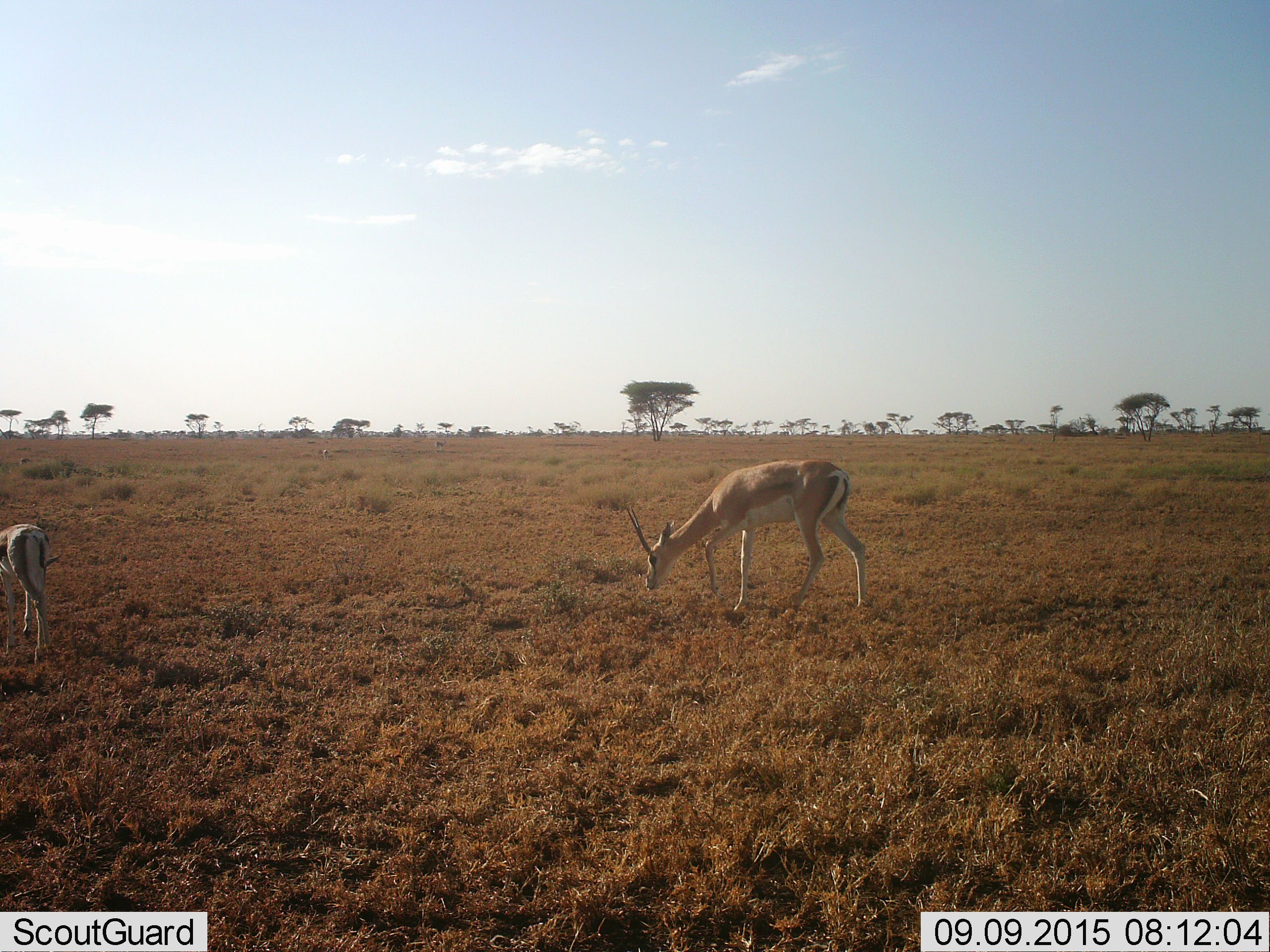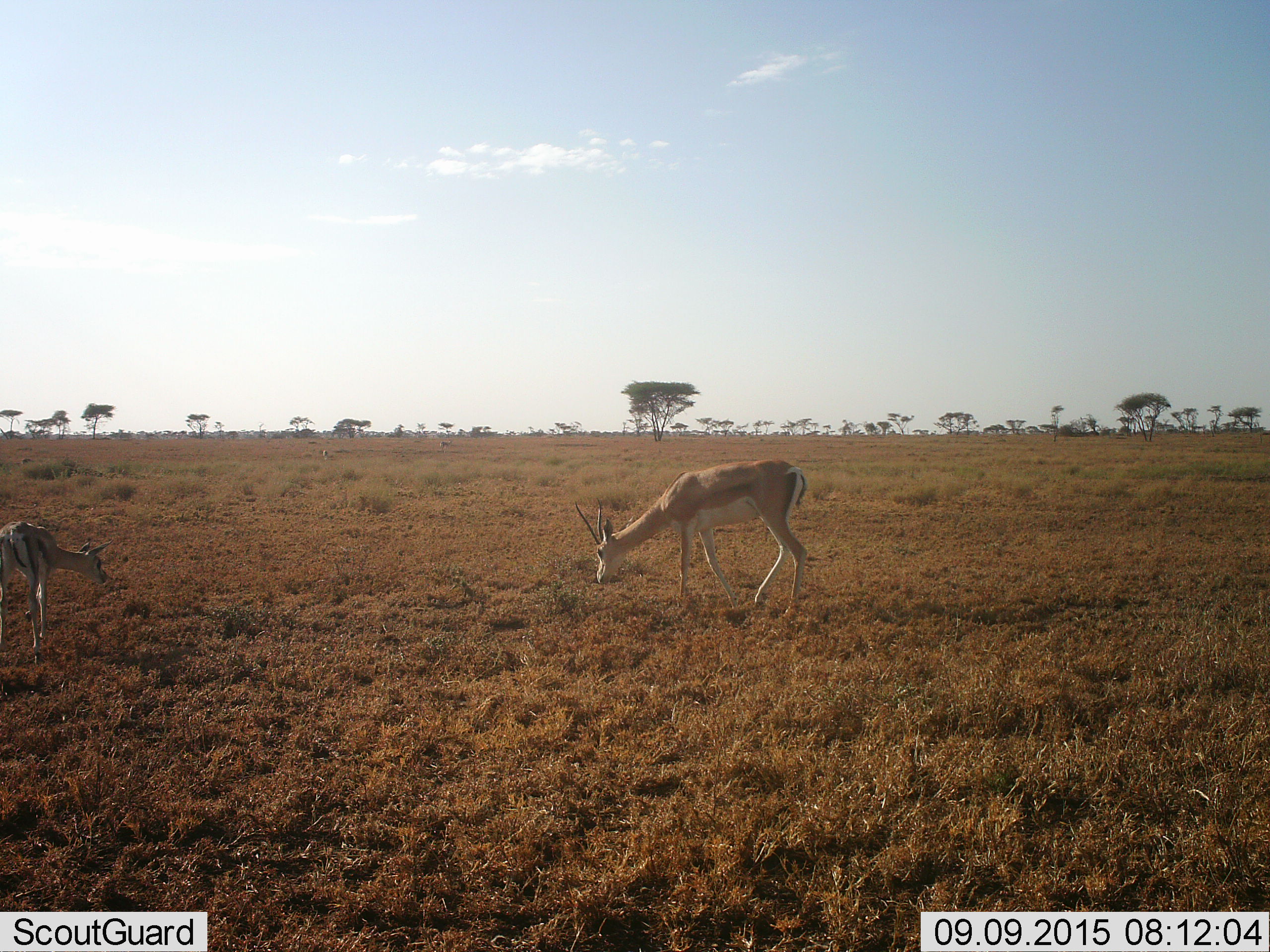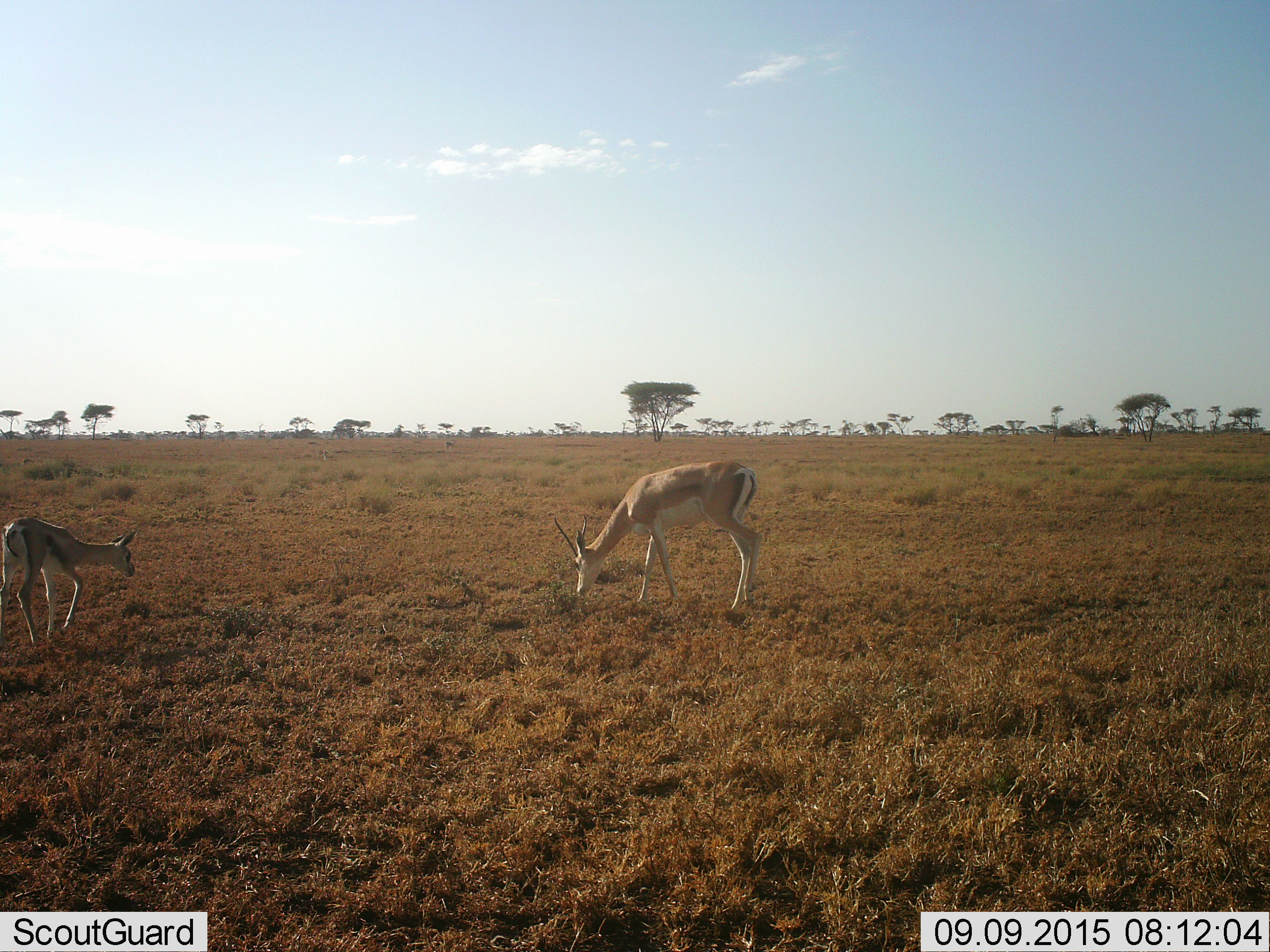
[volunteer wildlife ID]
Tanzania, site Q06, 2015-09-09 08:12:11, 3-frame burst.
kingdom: Animalia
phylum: Chordata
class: Mammalia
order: Artiodactyla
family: Bovidae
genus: Nanger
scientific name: Nanger granti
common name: grant's gazelle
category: gazellegrants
Gazellegrants (grant's gazelle) (Nanger granti), count 2. Behavior (volunteer vote fractions): standing 40%, resting 0%, moving 60%, interacting 0%. Young present (vote fraction): 60%. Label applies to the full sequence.